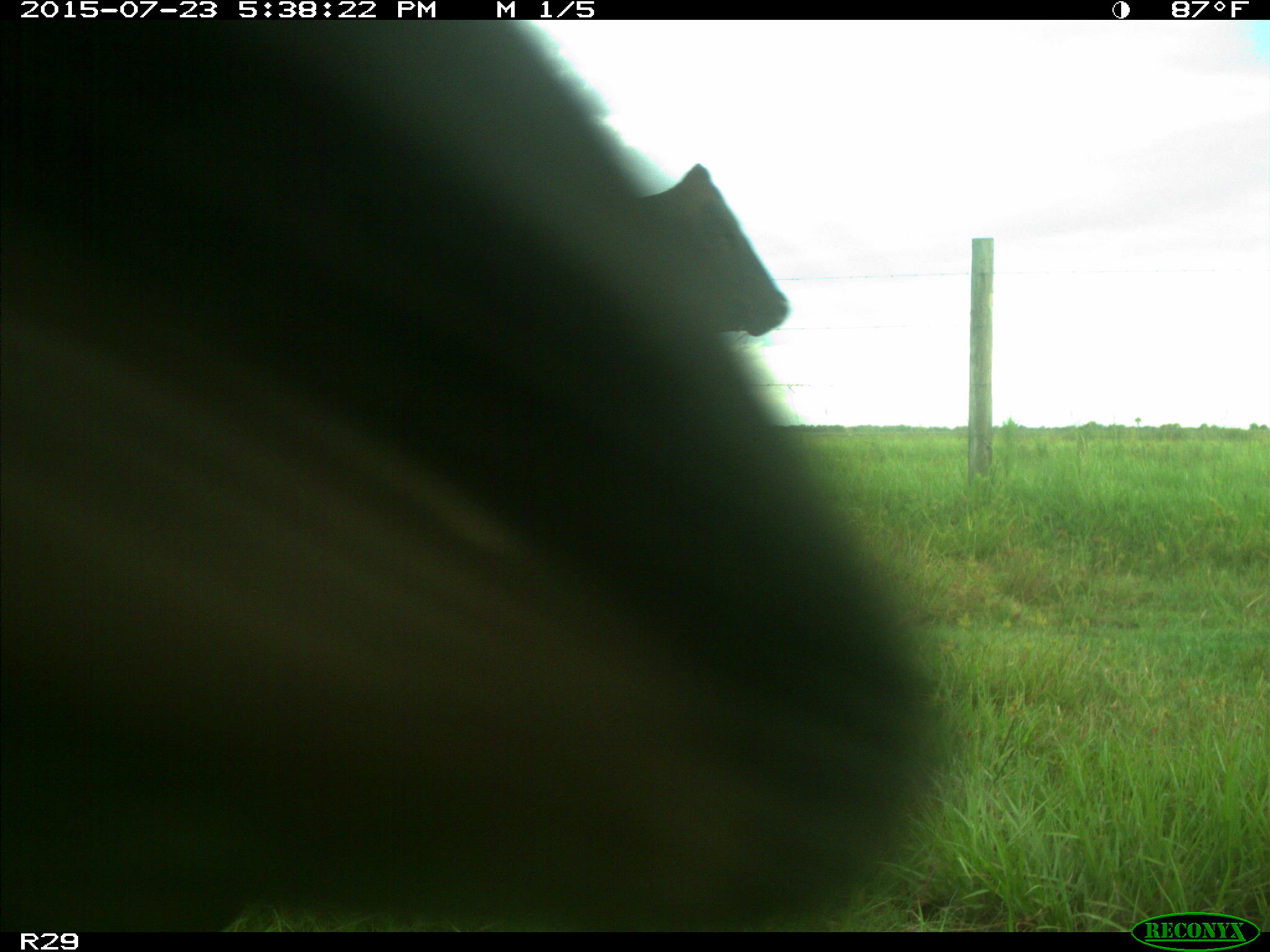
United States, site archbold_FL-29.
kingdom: Animalia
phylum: Chordata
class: Mammalia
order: Artiodactyla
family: Bovidae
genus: Bos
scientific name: Bos taurus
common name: domestic cow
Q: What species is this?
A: Bos taurus (domestic cow).